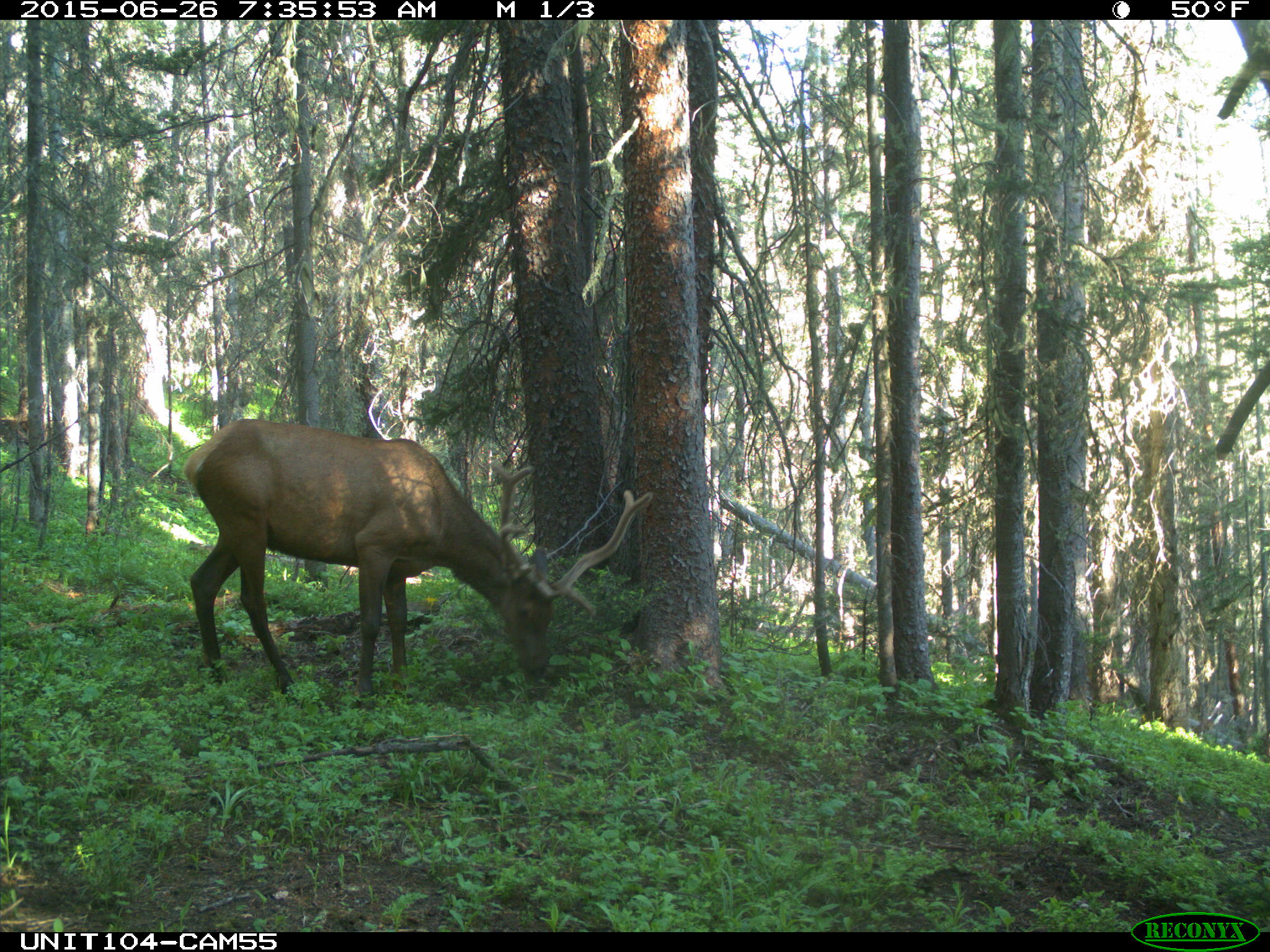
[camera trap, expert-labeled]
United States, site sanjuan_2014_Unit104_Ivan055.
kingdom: Animalia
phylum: Chordata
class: Mammalia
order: Artiodactyla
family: Cervidae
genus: Cervus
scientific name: Cervus elaphus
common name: red deer